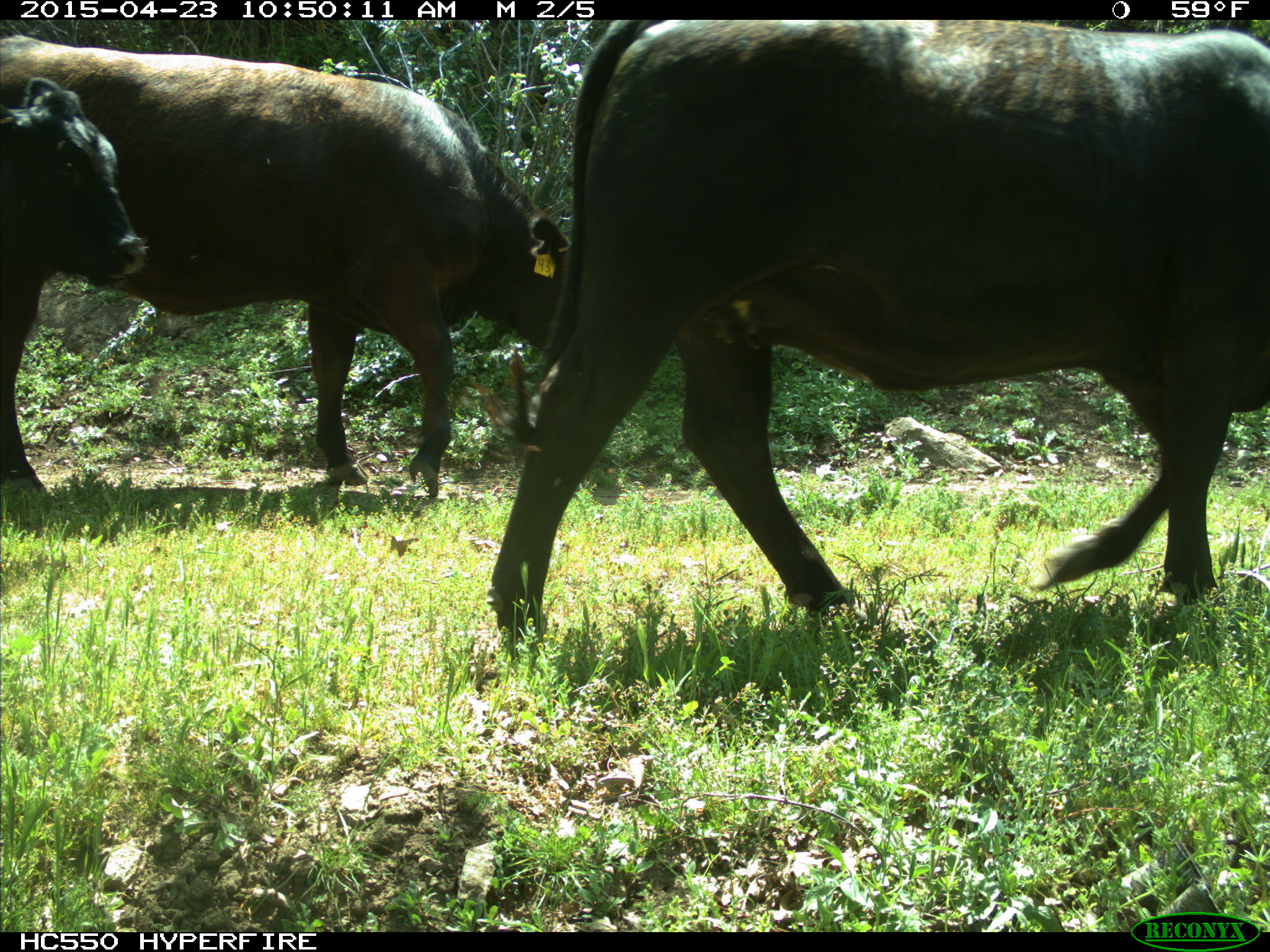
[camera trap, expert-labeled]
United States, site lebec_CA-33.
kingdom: Animalia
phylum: Chordata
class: Mammalia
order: Artiodactyla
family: Bovidae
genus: Bos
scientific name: Bos taurus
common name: domestic cow